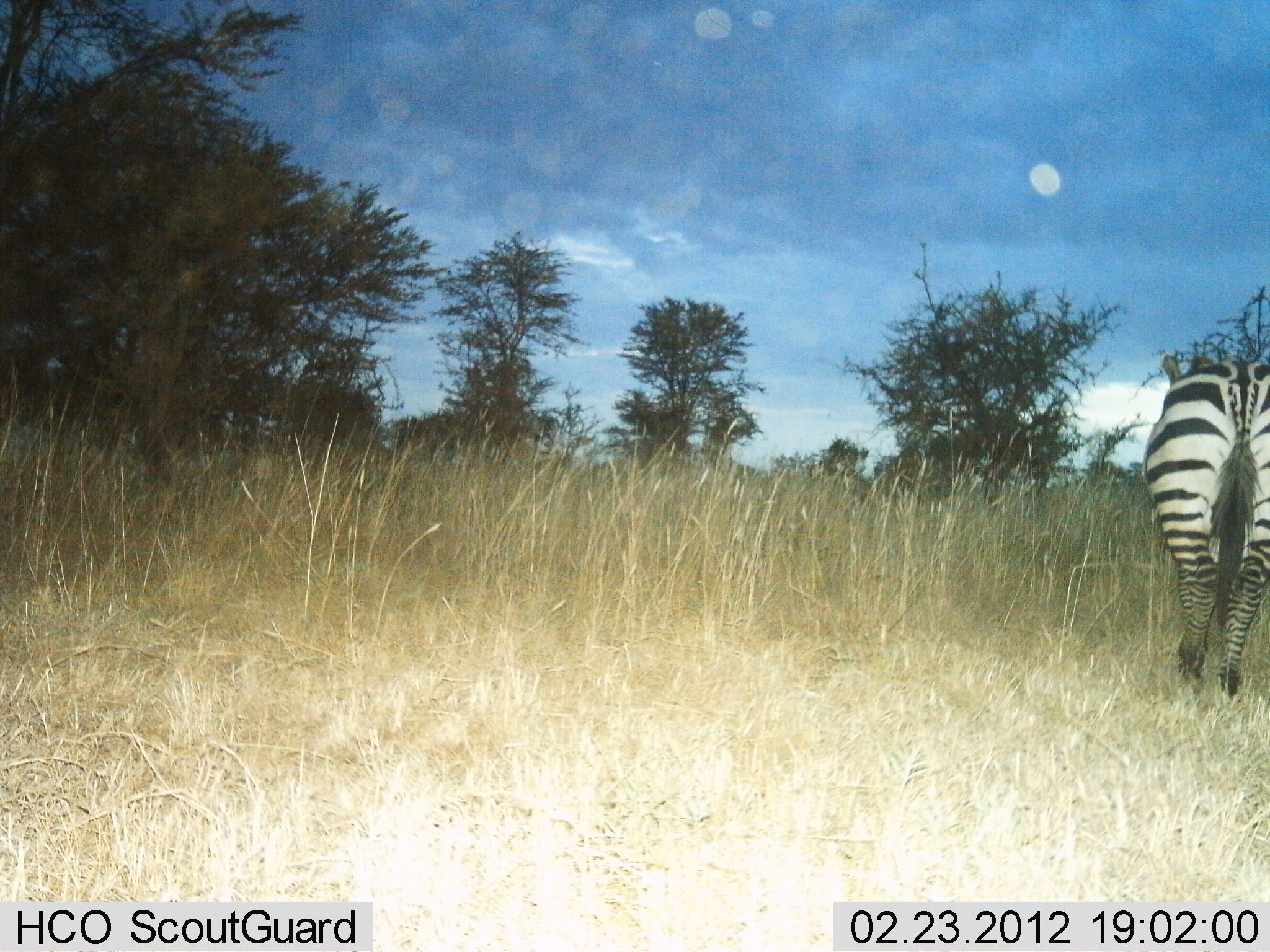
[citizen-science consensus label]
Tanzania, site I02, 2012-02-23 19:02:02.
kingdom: Animalia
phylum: Chordata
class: Mammalia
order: Perissodactyla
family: Equidae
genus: Equus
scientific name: Equus quagga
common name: plains zebra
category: zebra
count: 1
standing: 60%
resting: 0%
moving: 40%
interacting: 0%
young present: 0%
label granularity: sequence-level